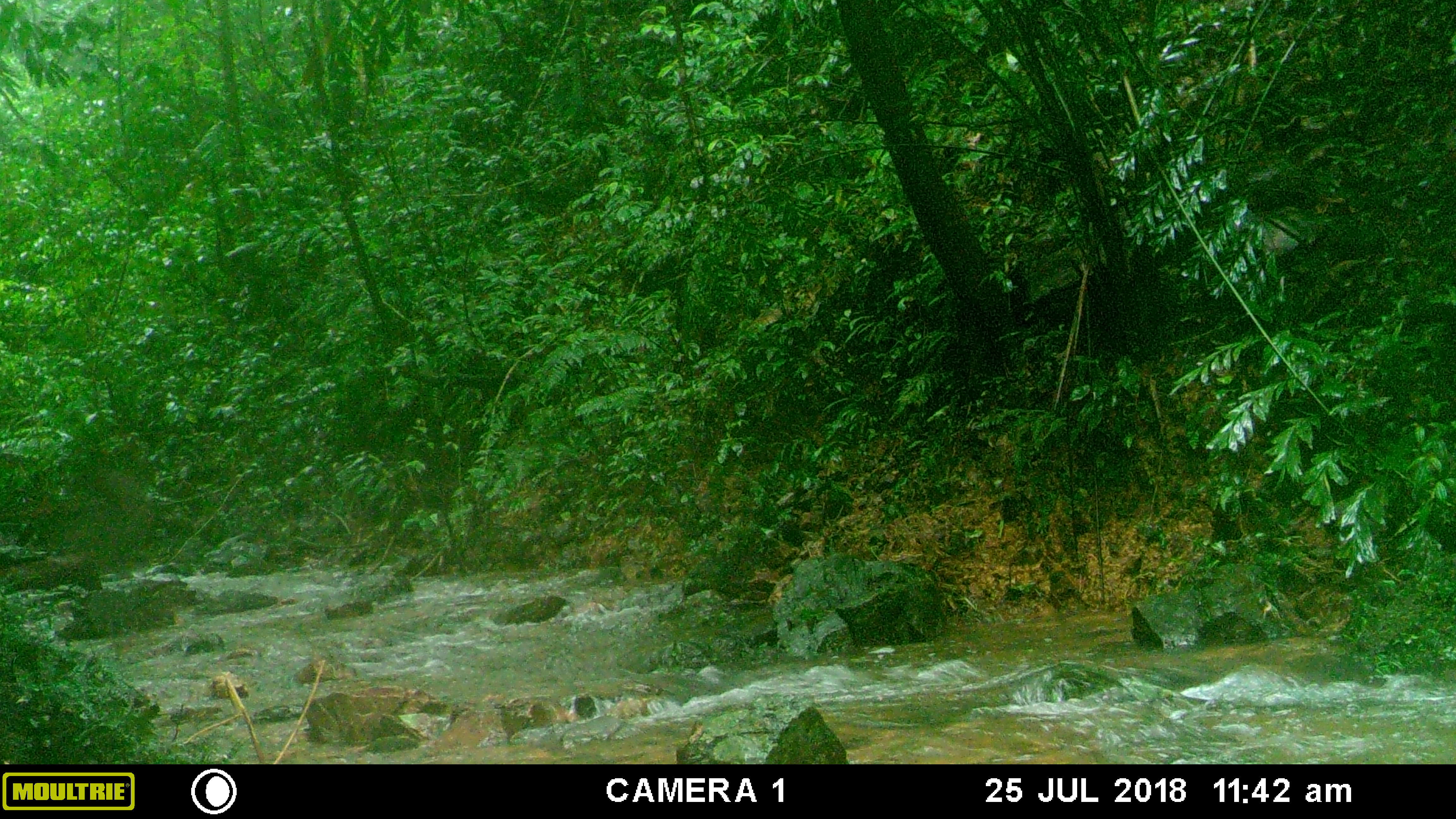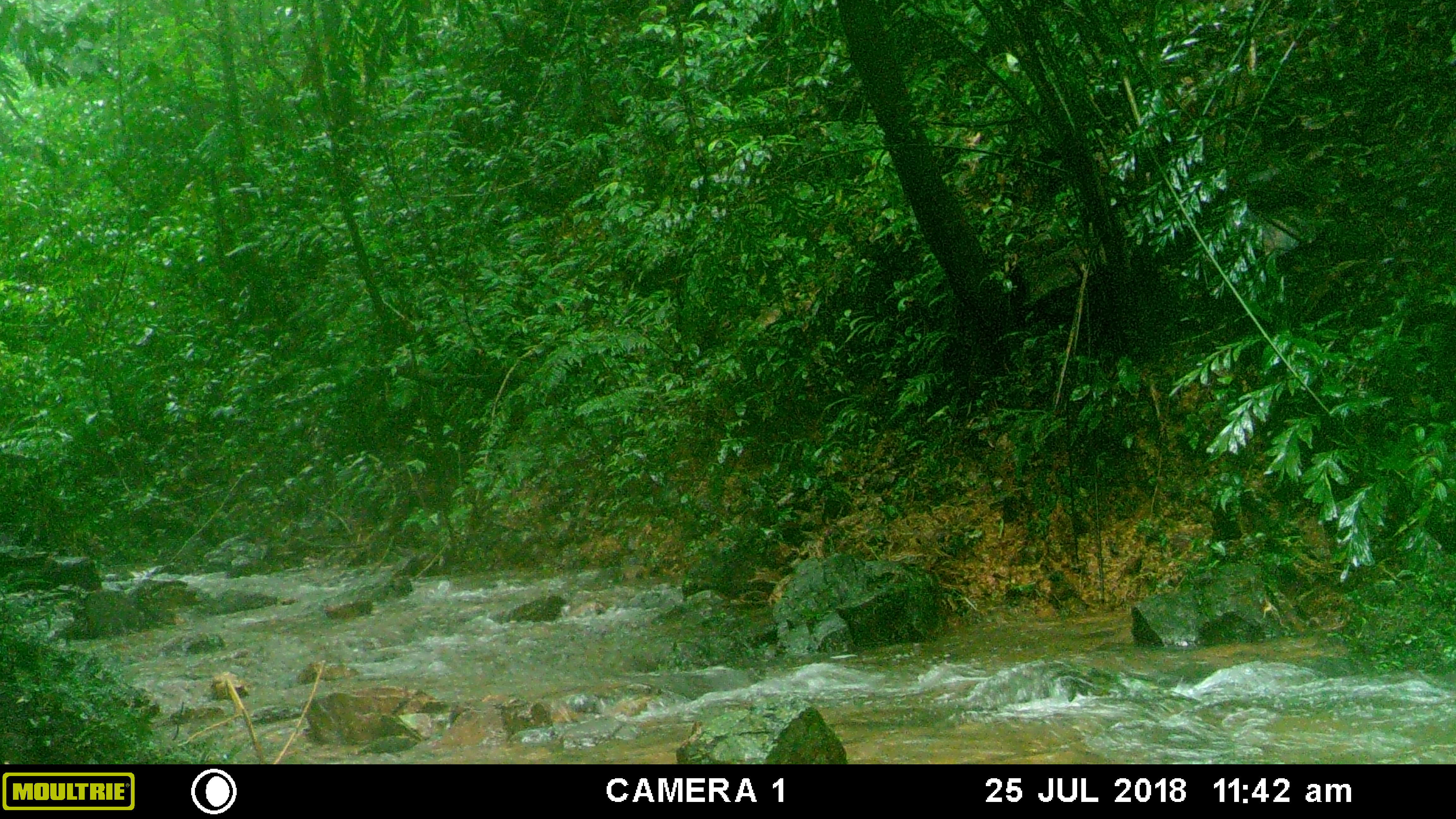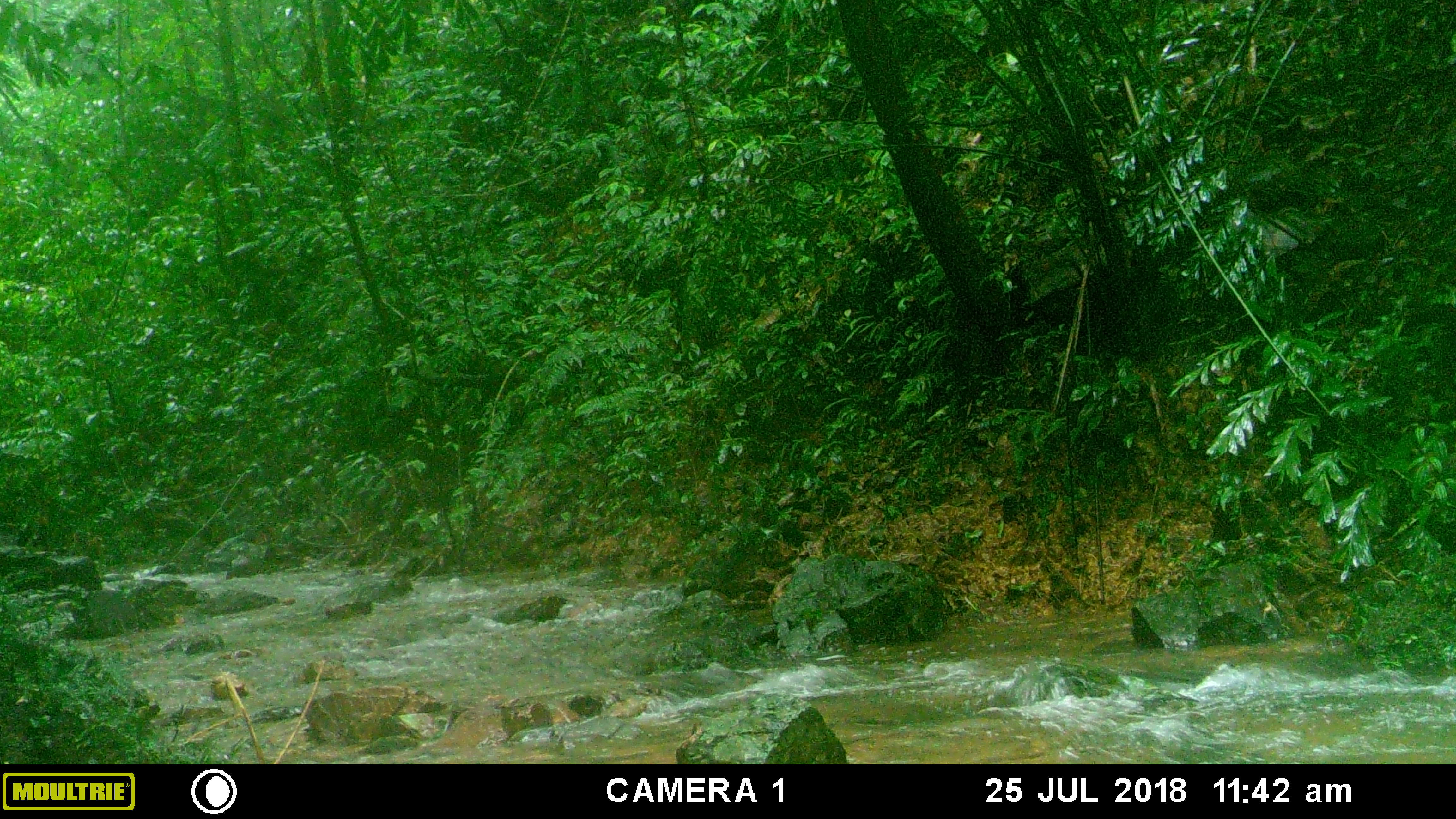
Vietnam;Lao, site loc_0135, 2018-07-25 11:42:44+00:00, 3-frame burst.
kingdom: Animalia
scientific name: Animalia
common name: animal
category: unidentified animal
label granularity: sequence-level